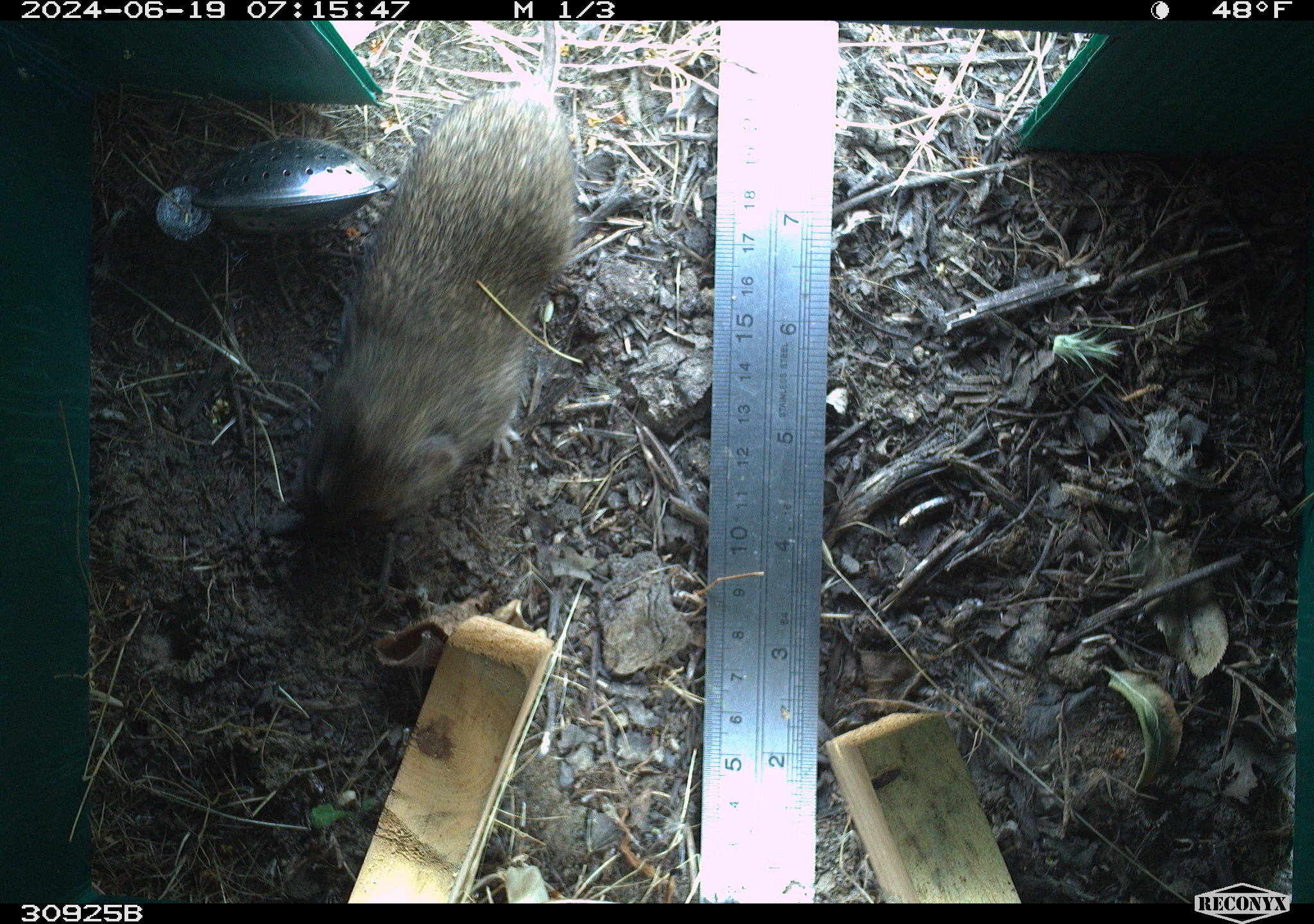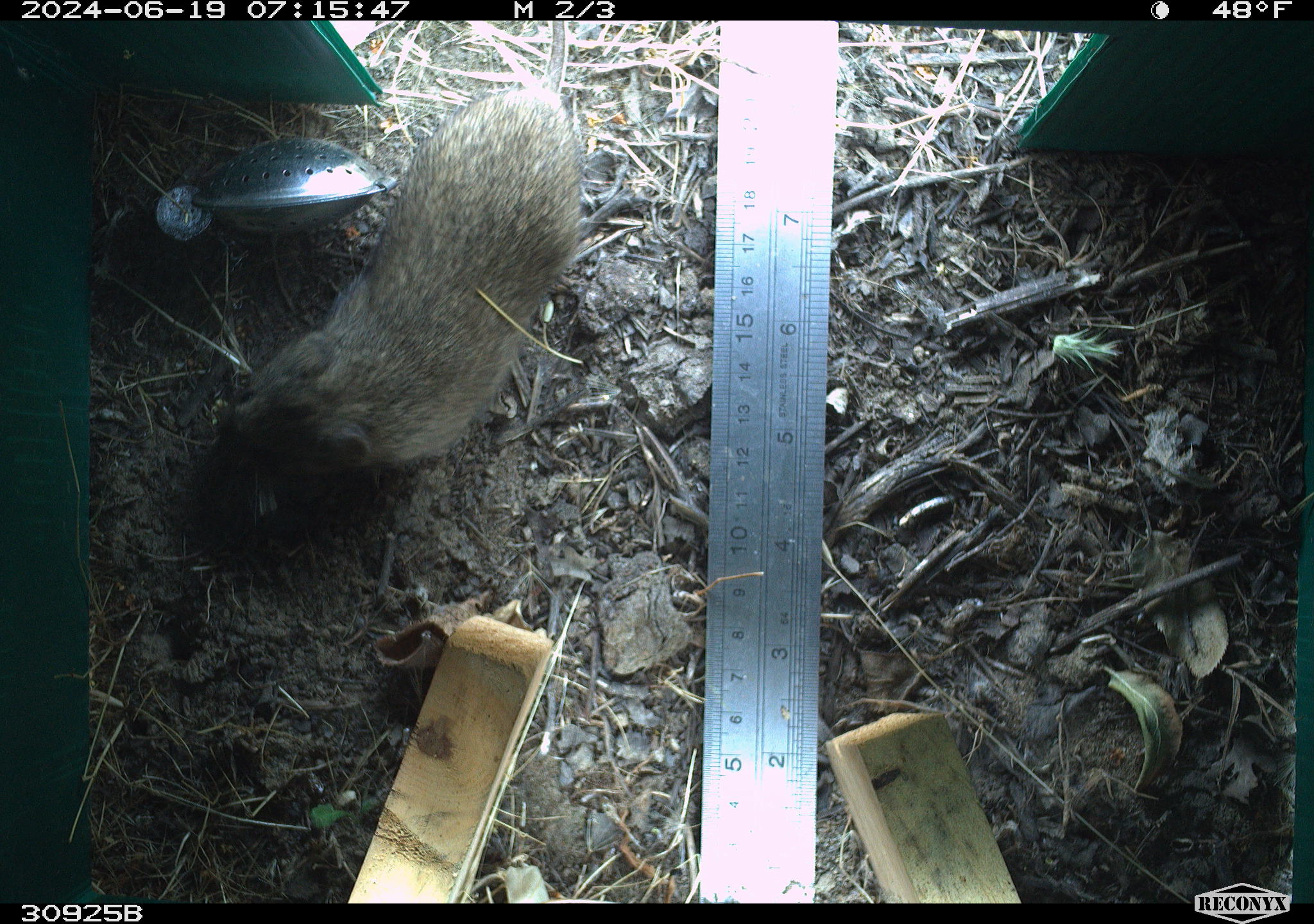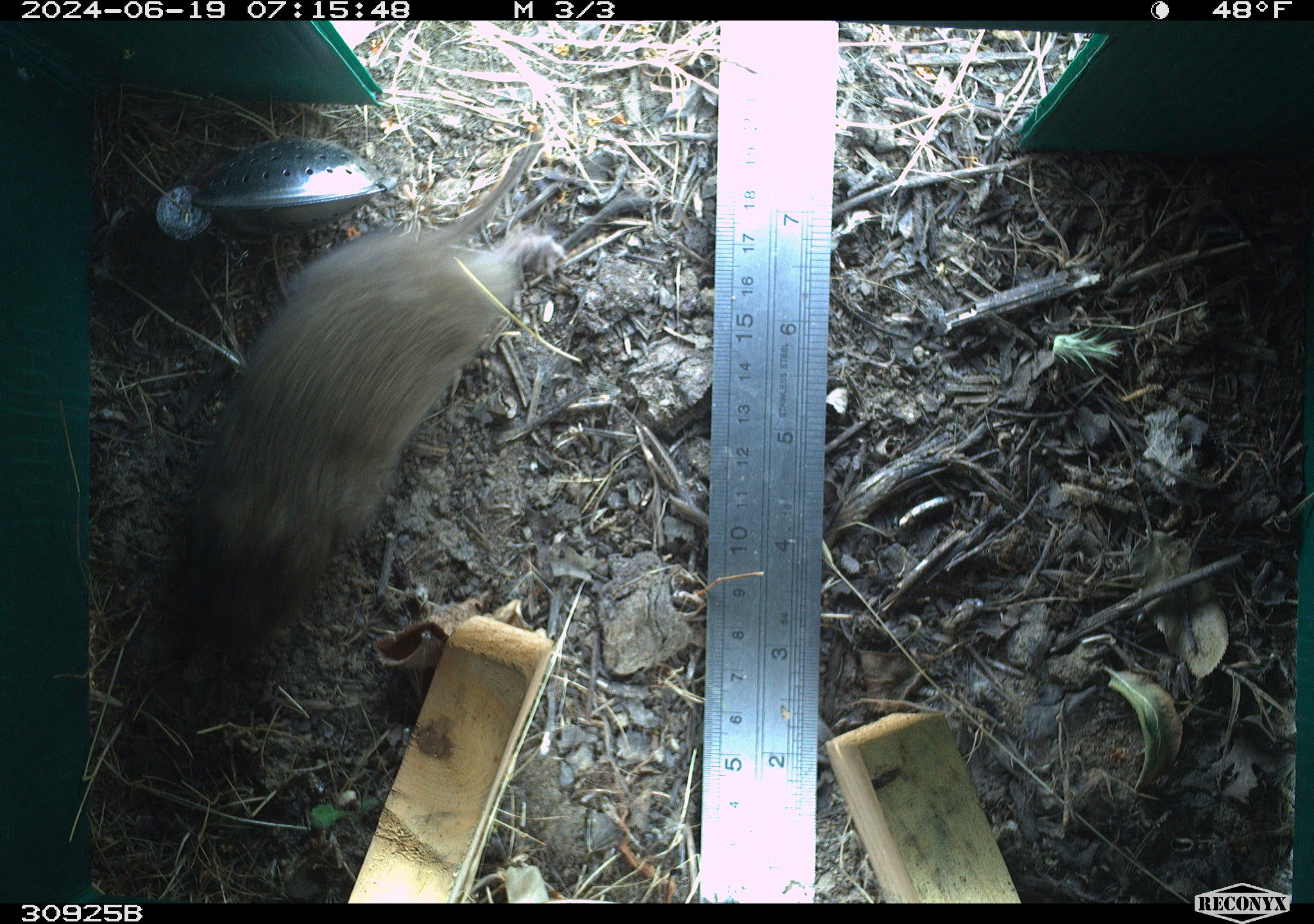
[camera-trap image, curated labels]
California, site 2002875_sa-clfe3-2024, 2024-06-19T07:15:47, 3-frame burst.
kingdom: Animalia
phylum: Chordata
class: Mammalia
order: Rodentia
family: Cricetidae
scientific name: Arvicolinae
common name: voles, lemmings, and muskrats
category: arvicolinae subfamily